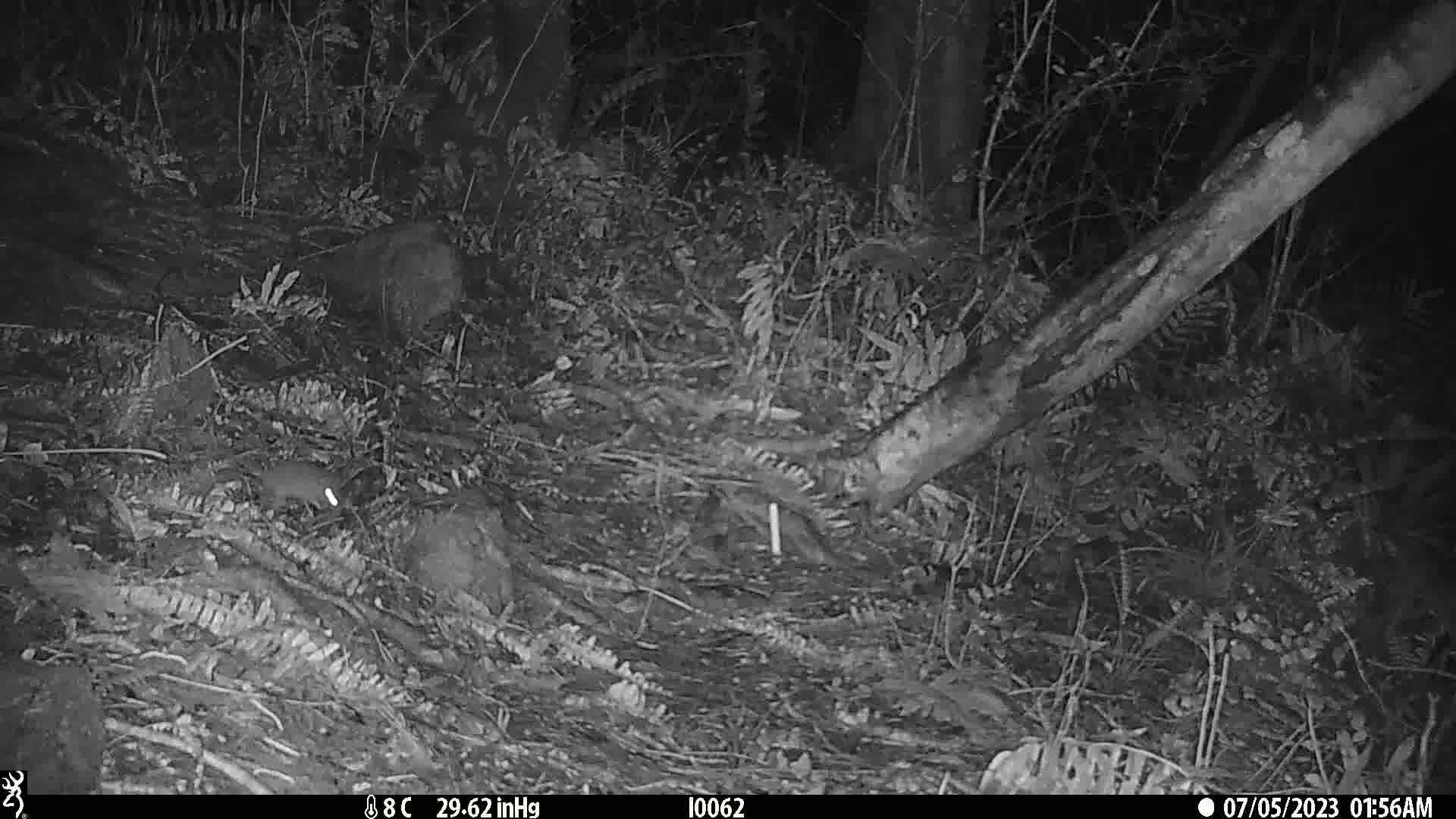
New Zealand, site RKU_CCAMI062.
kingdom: Animalia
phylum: Chordata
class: Mammalia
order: Rodentia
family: Muridae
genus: Rattus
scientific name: Rattus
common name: rat